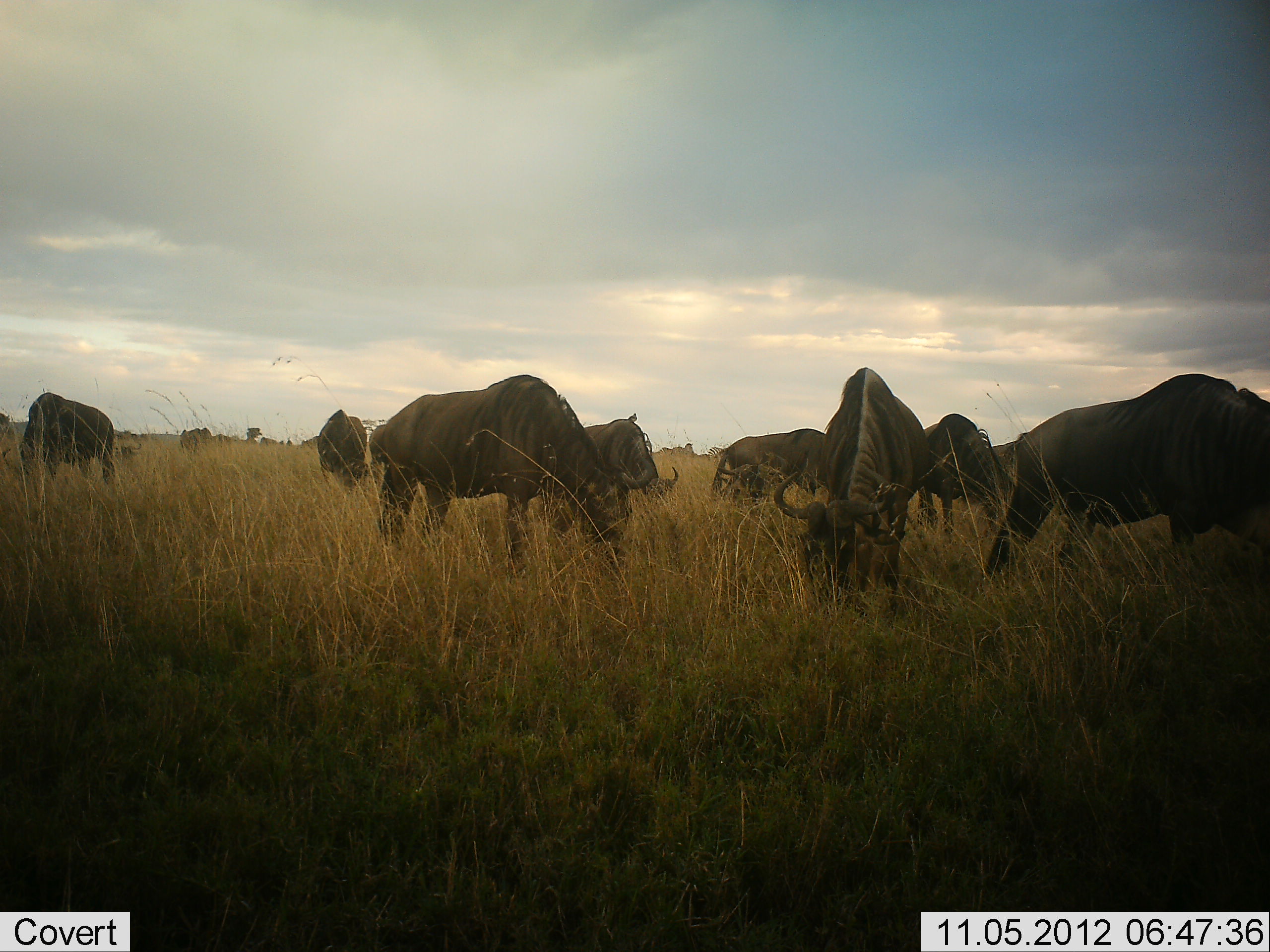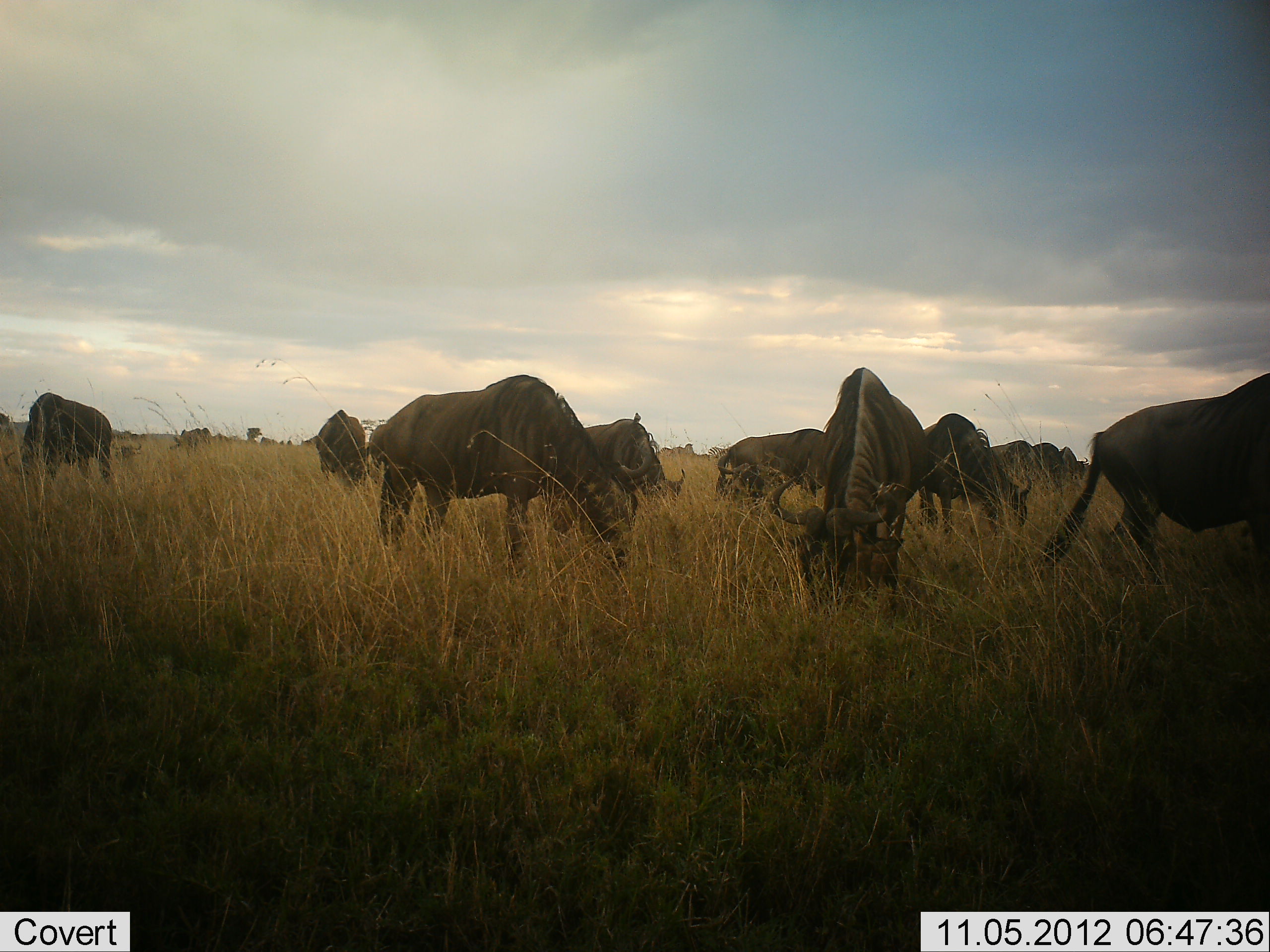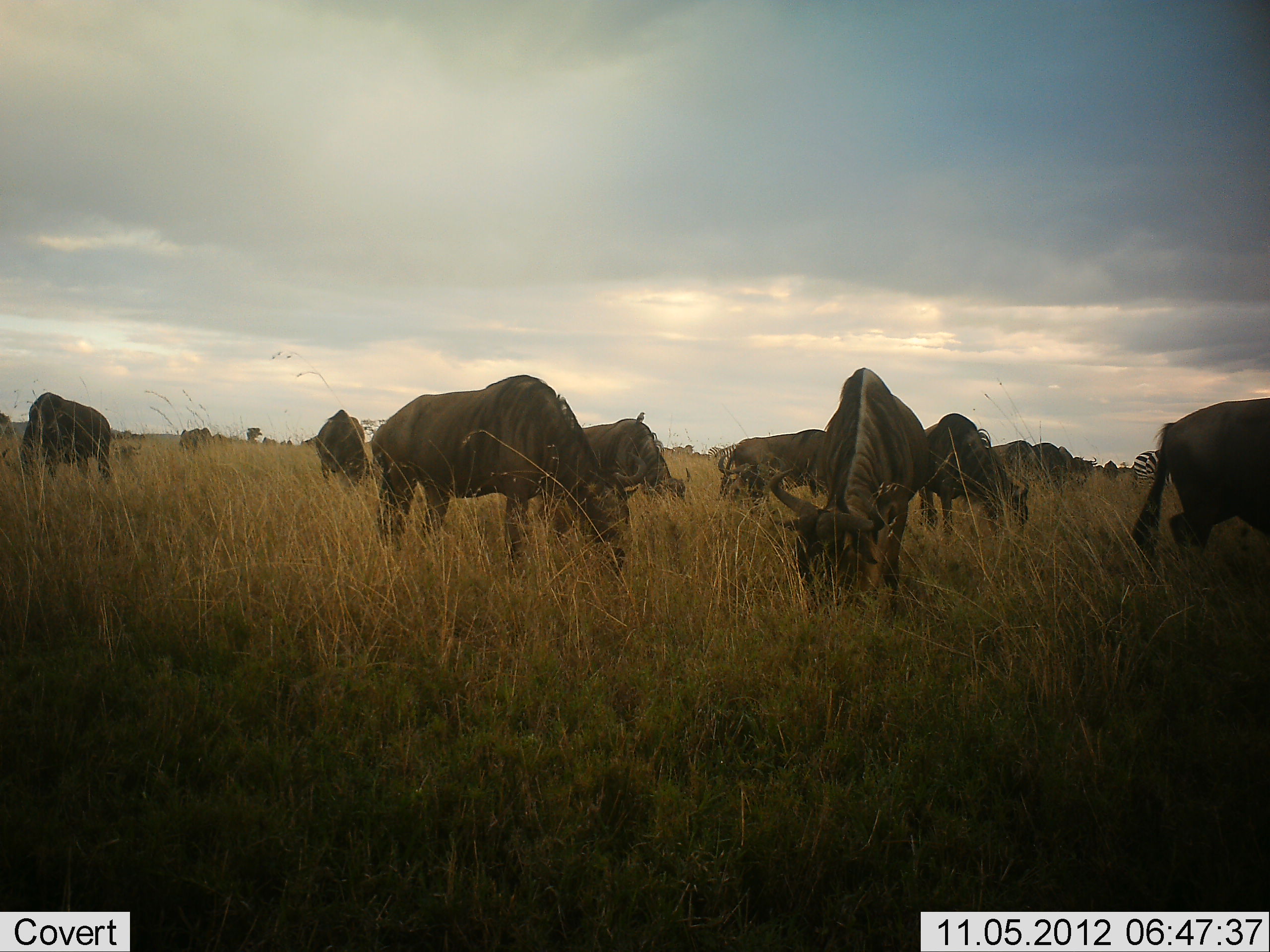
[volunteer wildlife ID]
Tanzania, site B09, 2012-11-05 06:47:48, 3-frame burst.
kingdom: Animalia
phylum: Chordata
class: Mammalia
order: Artiodactyla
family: Bovidae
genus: Connochaetes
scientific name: Connochaetes taurinus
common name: blue wildebeest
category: wildebeest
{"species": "wildebeest (blue wildebeest) (Connochaetes taurinus)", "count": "11-50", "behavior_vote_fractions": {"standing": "20%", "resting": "0%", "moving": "55%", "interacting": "0%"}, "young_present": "0%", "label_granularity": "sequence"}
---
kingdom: Animalia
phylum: Chordata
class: Mammalia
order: Perissodactyla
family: Equidae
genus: Equus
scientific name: Equus quagga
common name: plains zebra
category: zebra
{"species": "zebra (plains zebra) (Equus quagga)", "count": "1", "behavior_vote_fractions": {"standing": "64%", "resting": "0%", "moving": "9%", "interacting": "0%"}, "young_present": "0%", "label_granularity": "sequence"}